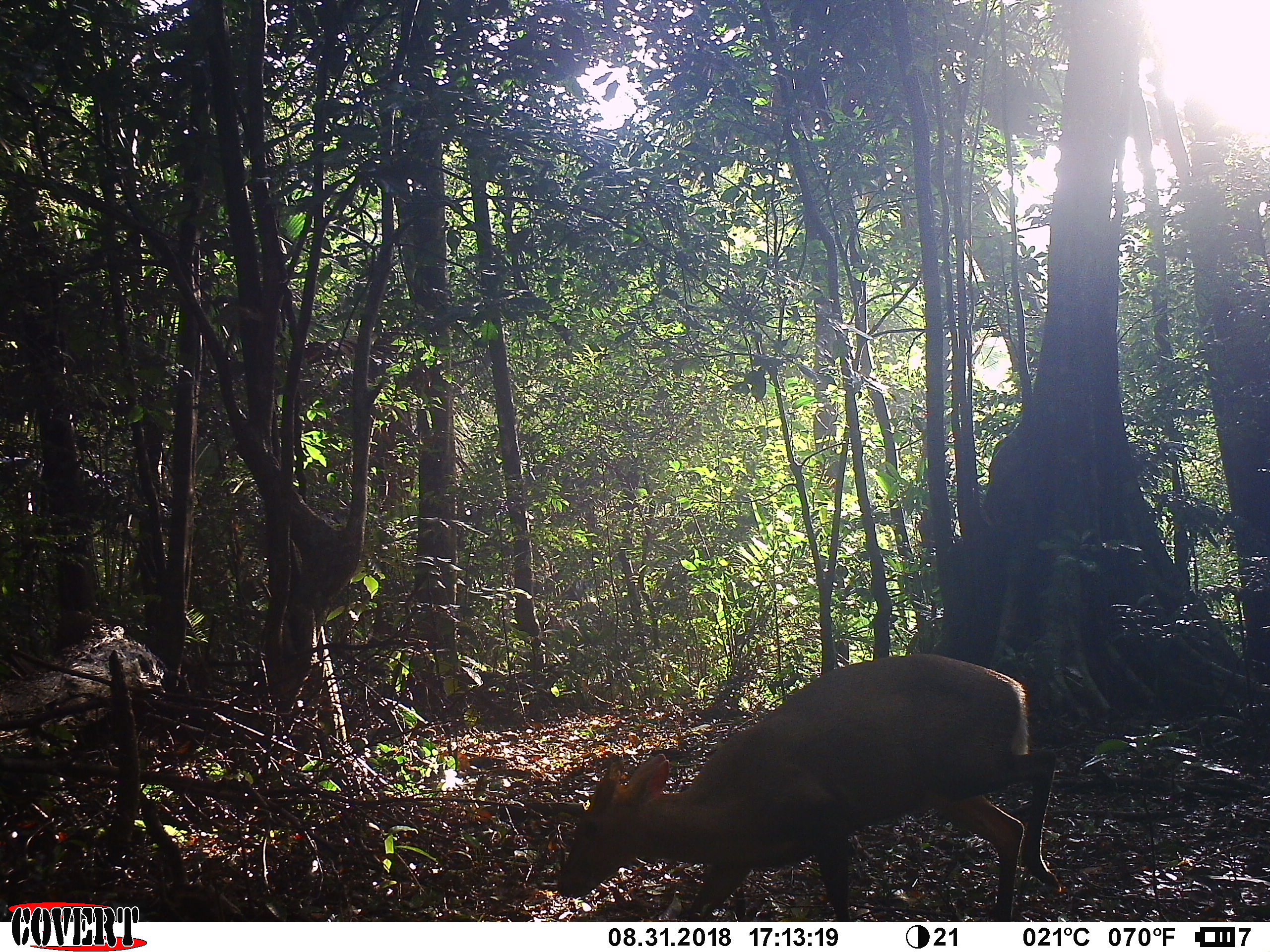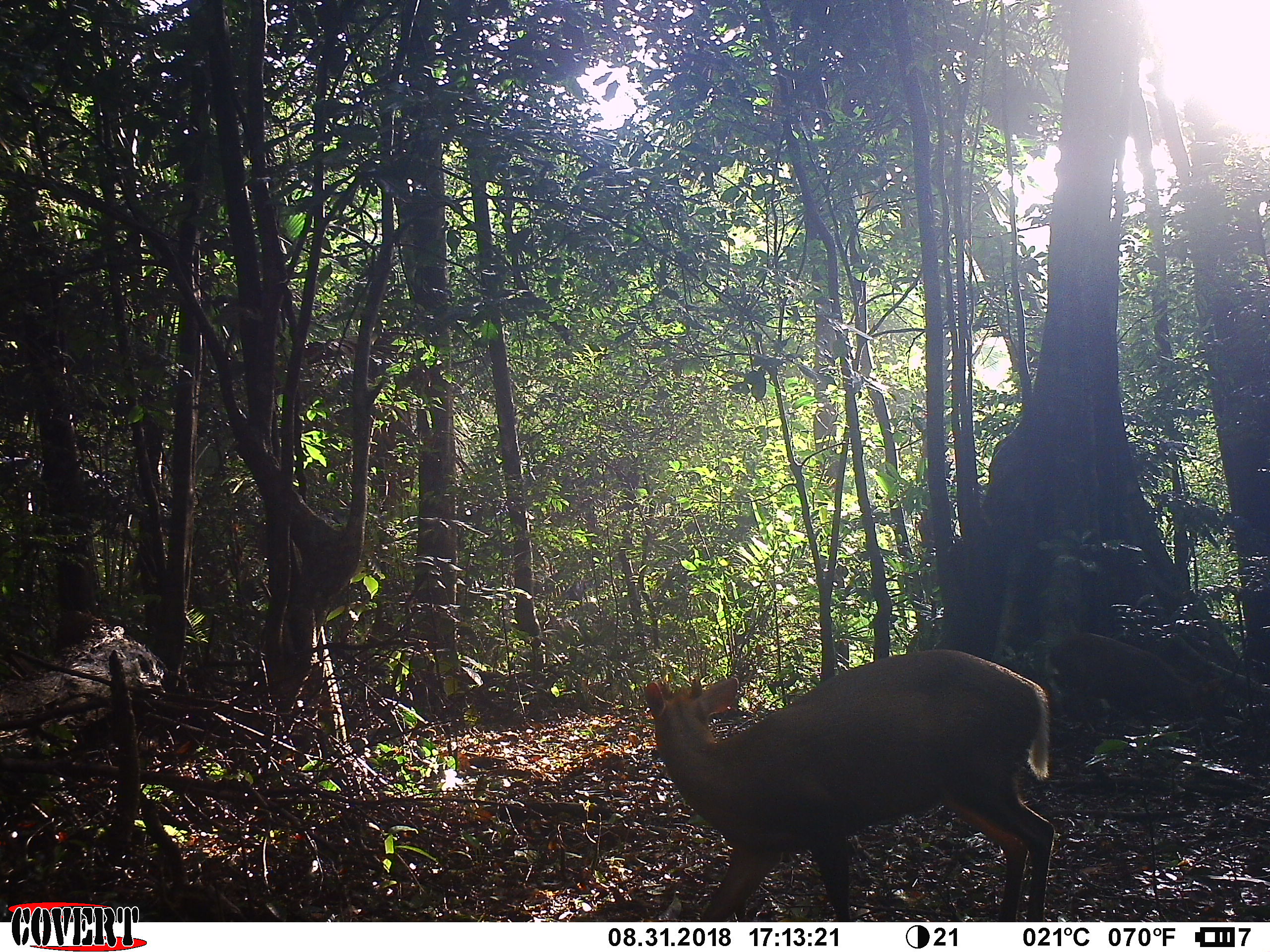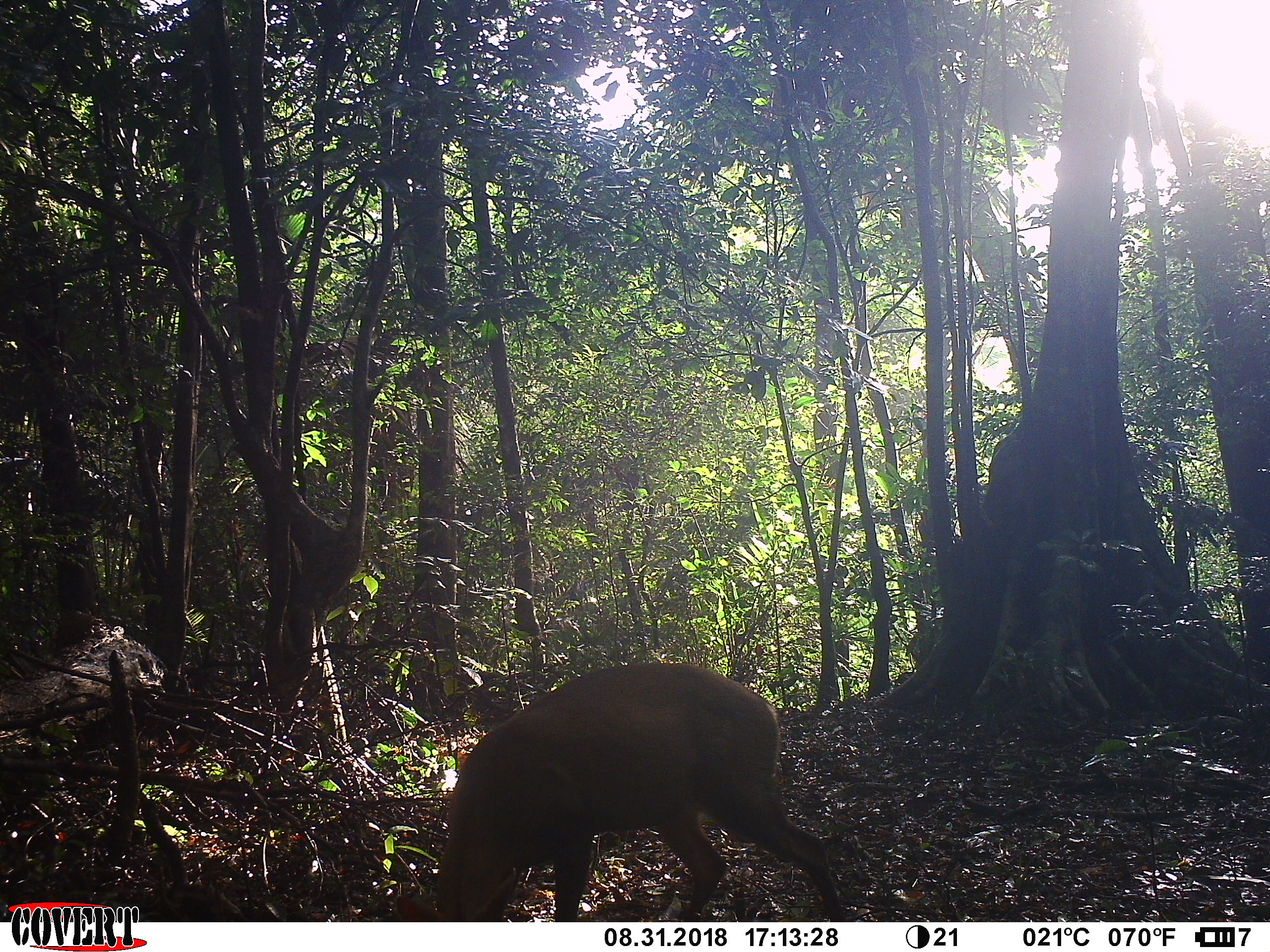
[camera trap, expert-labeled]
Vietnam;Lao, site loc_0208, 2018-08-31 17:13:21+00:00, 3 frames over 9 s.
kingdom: Animalia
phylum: Chordata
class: Mammalia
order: Artiodactyla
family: Cervidae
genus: Muntiacus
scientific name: Muntiacus rooseveltorum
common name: roosevelt's muntjac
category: roosevelts muntjac group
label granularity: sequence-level